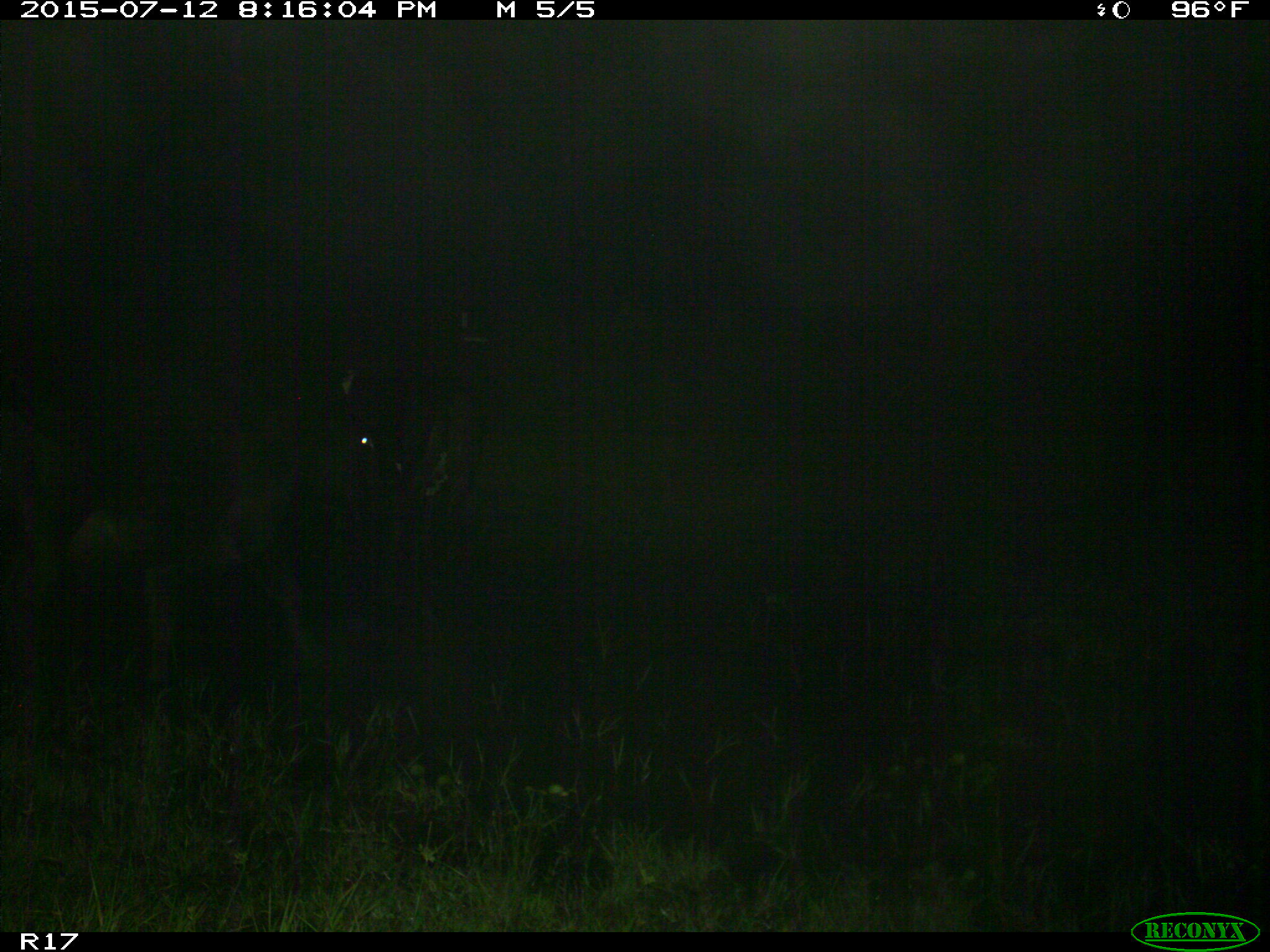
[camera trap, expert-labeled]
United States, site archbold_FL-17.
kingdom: Animalia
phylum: Chordata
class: Mammalia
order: Artiodactyla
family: Bovidae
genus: Bos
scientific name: Bos taurus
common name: domestic cow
Bos taurus (domestic cow).